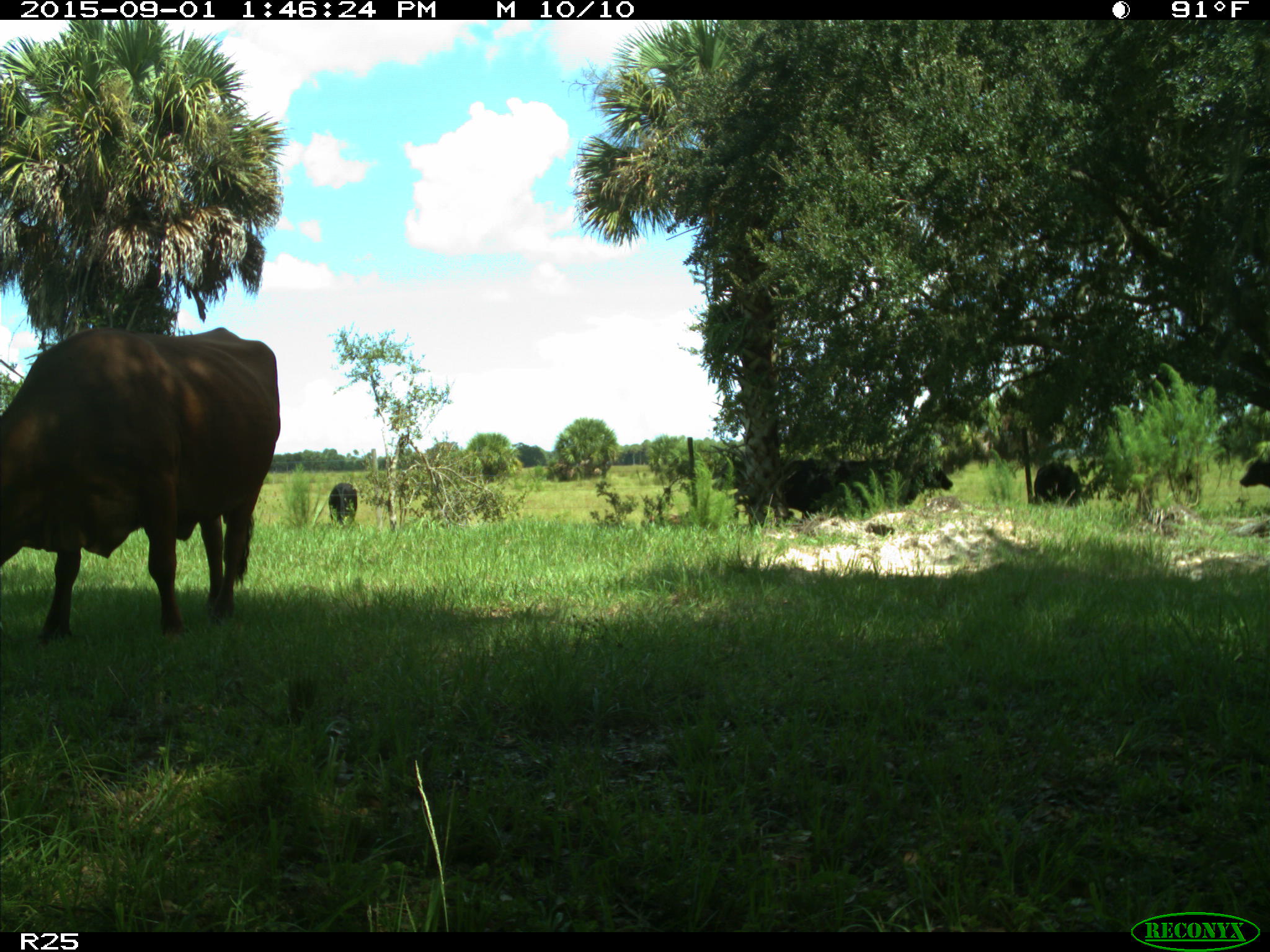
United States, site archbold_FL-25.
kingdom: Animalia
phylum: Chordata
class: Mammalia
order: Artiodactyla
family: Bovidae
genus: Bos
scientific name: Bos taurus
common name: domestic cow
Bos taurus (domestic cow).